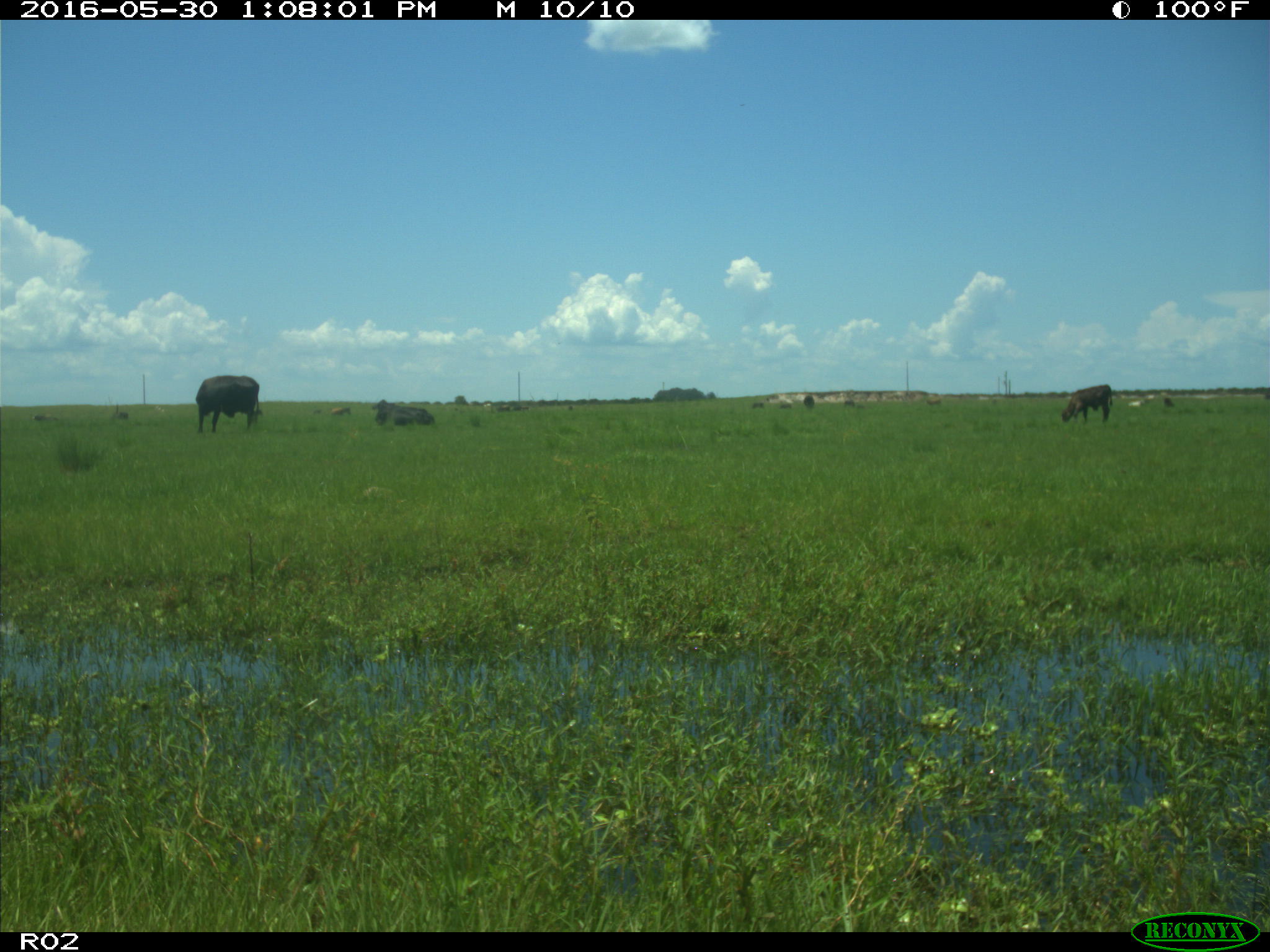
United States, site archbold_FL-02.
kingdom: Animalia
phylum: Chordata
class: Mammalia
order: Artiodactyla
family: Bovidae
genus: Bos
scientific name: Bos taurus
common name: domestic cow